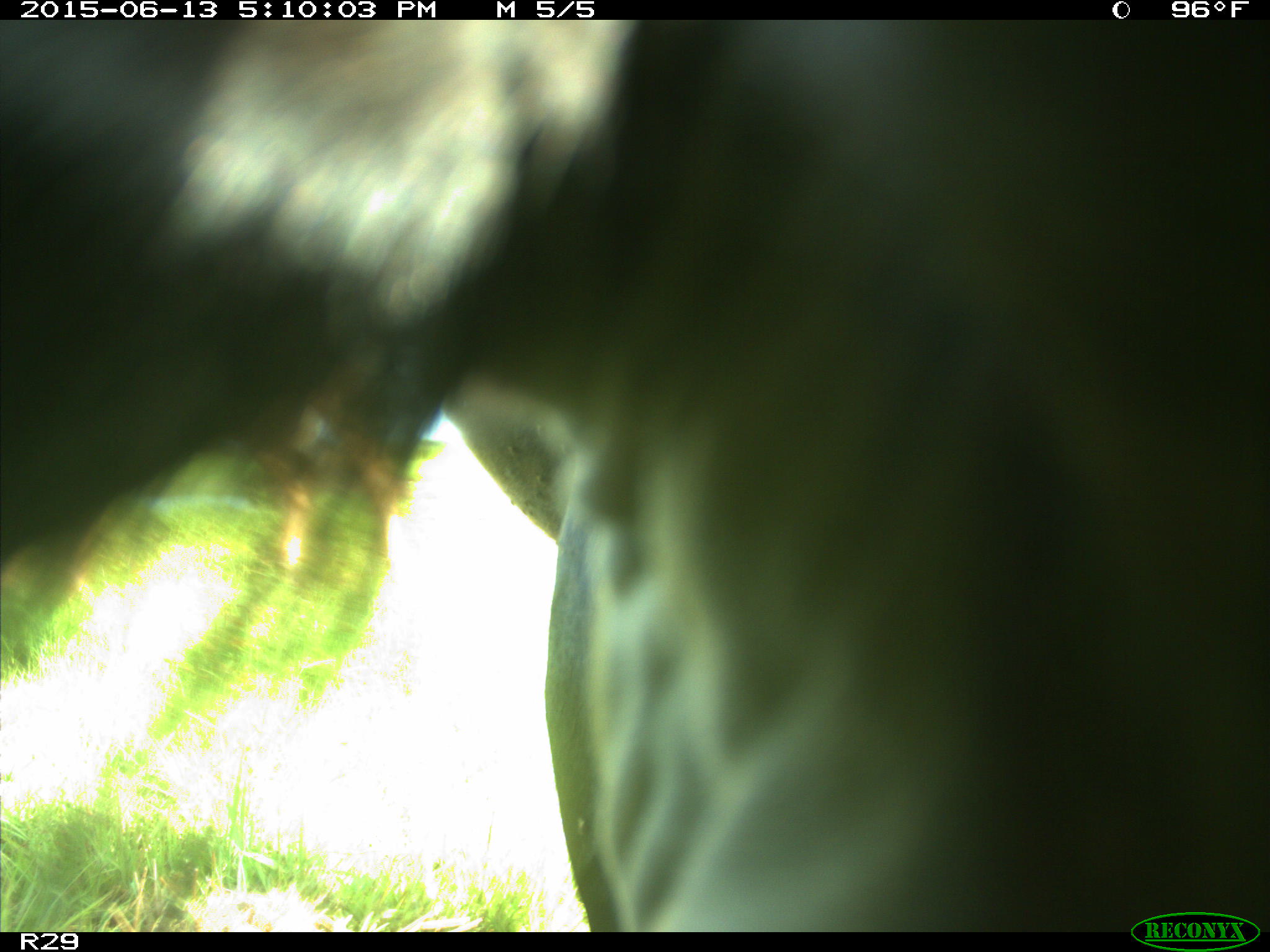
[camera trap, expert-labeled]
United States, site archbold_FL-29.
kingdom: Animalia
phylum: Chordata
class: Mammalia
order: Artiodactyla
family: Bovidae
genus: Bos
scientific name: Bos taurus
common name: domestic cow